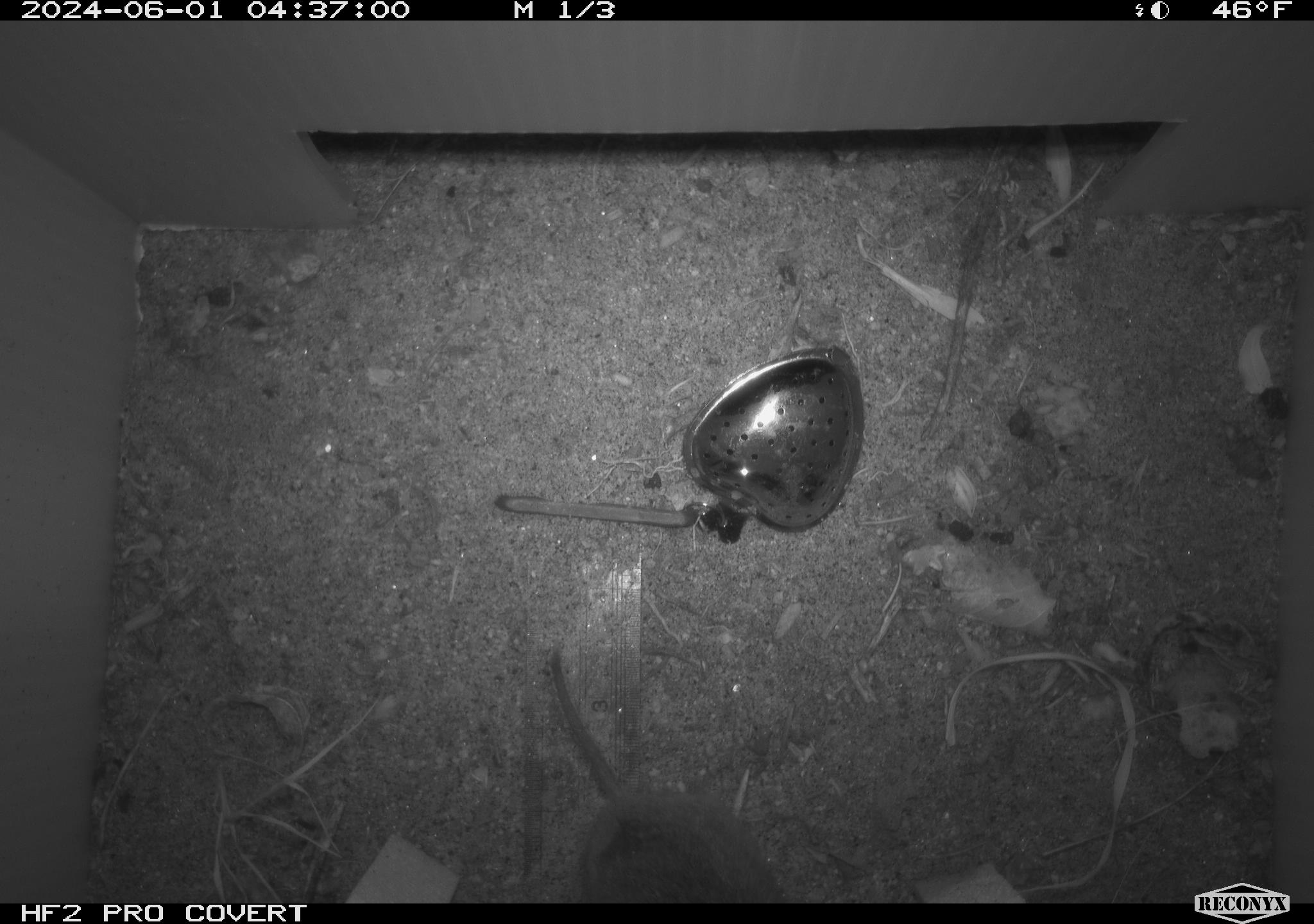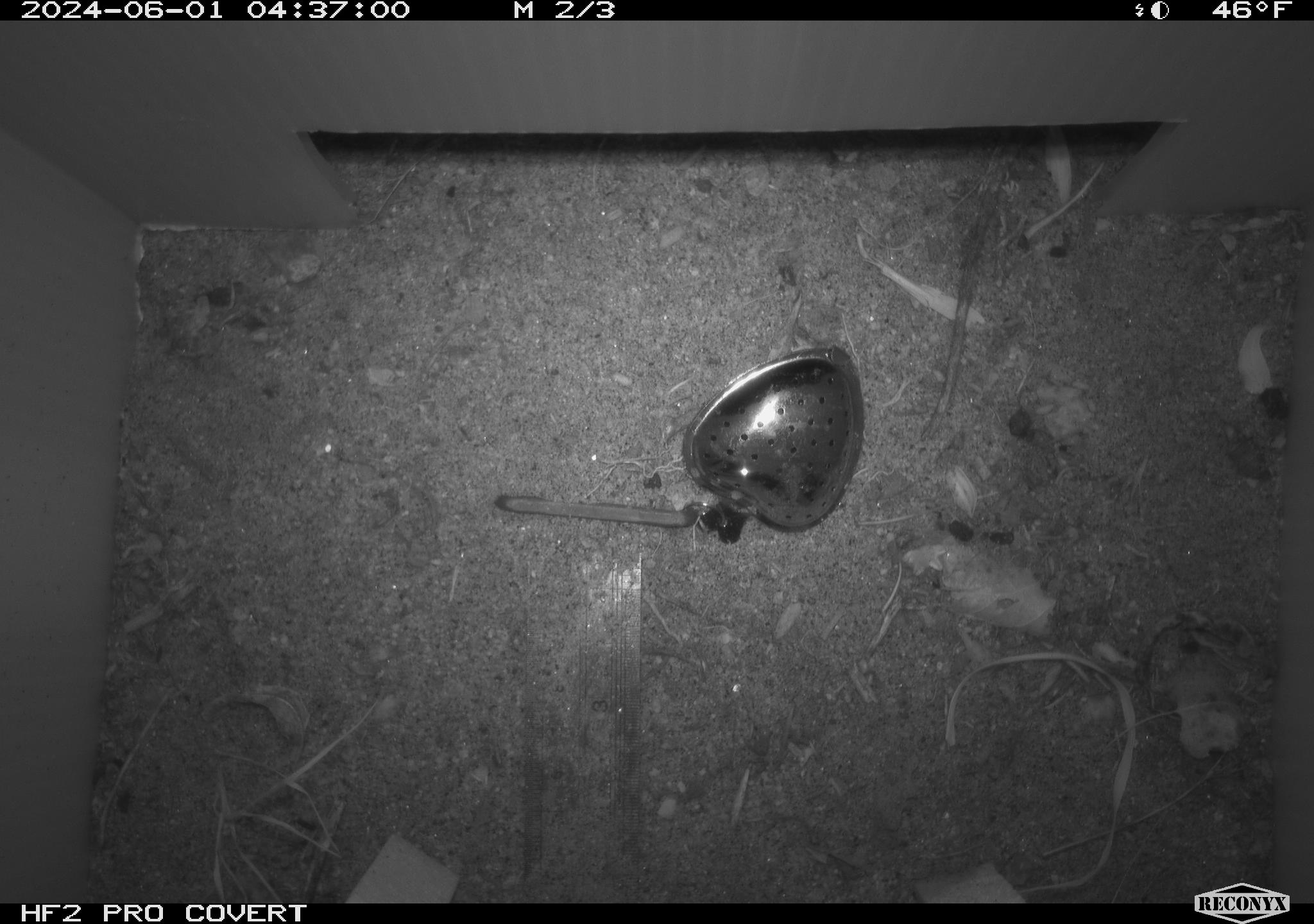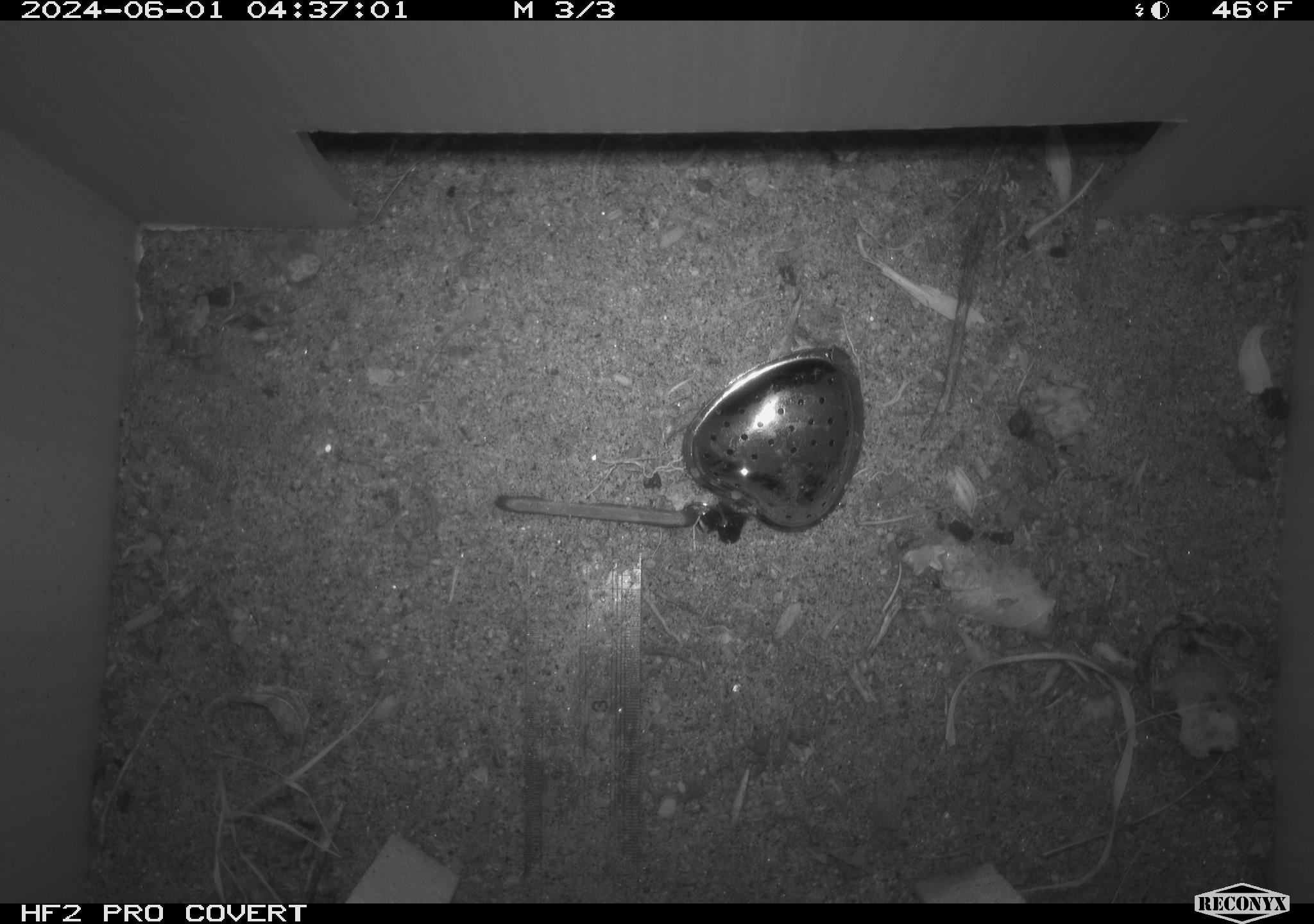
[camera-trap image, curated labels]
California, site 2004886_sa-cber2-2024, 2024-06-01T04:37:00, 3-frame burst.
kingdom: Animalia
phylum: Chordata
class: Mammalia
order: Rodentia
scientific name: Rodentia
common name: mouse species